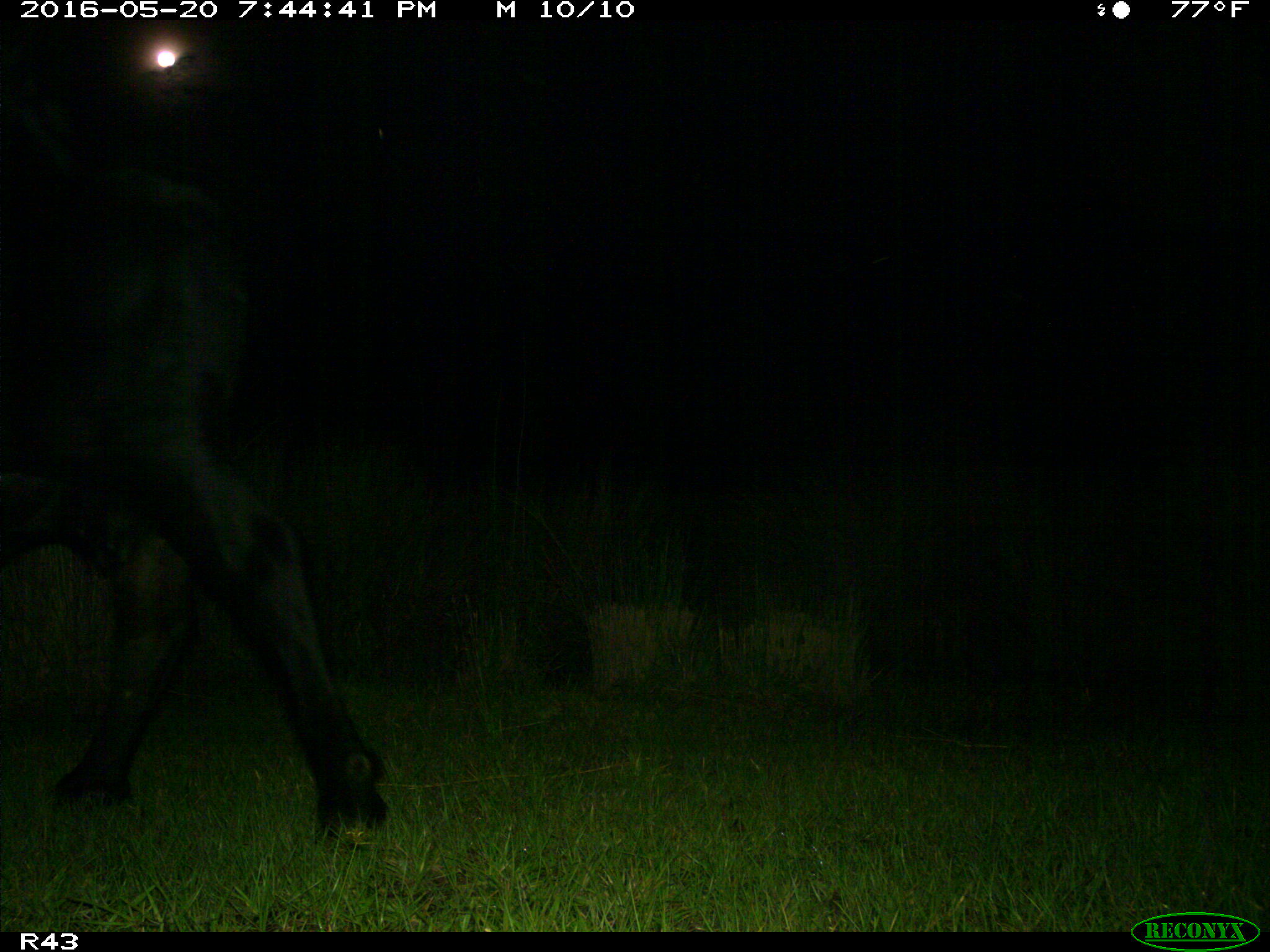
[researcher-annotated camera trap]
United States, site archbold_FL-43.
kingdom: Animalia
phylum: Chordata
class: Mammalia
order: Artiodactyla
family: Bovidae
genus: Bos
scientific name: Bos taurus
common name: domestic cow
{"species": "Bos taurus (domestic cow)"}